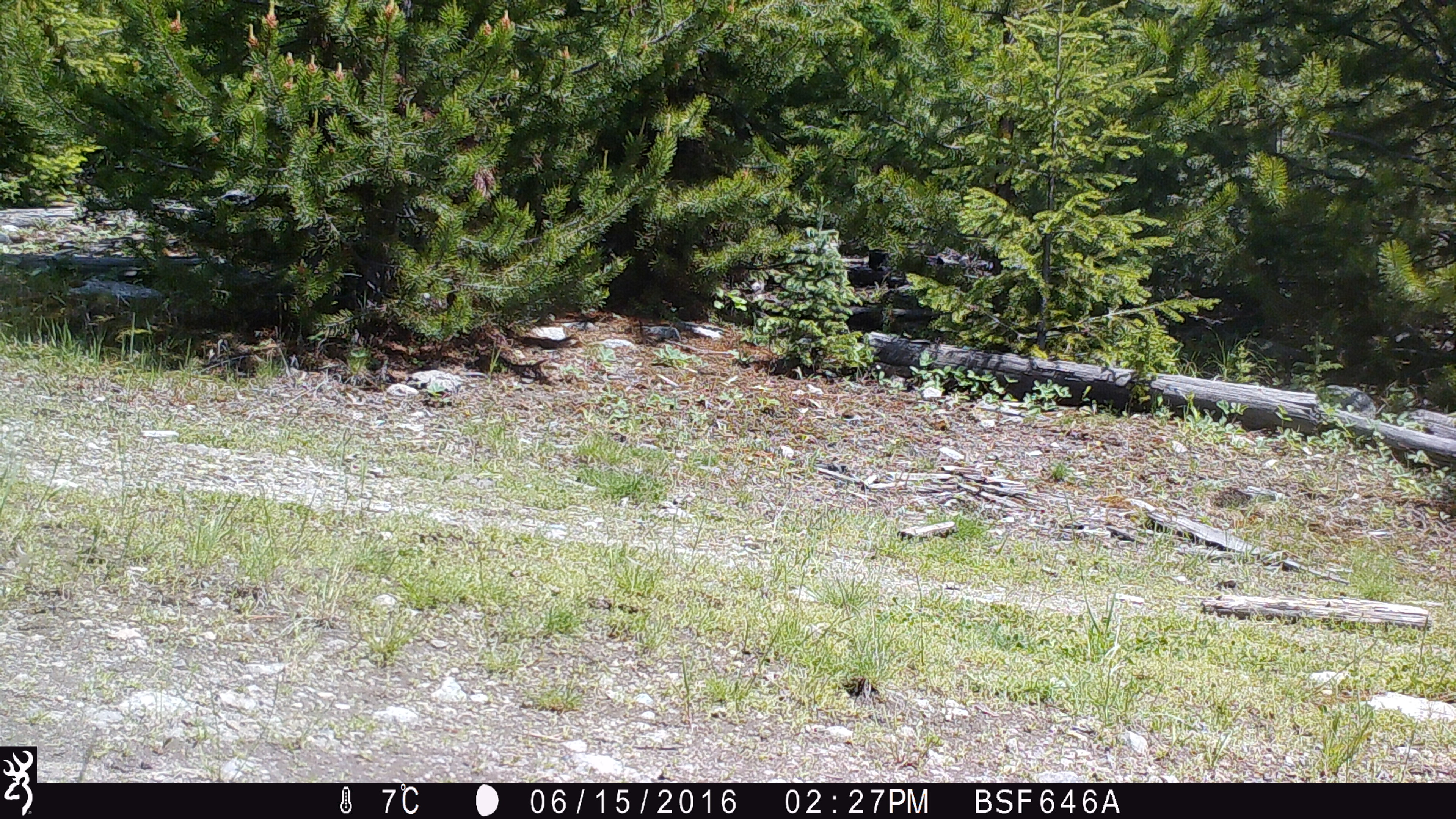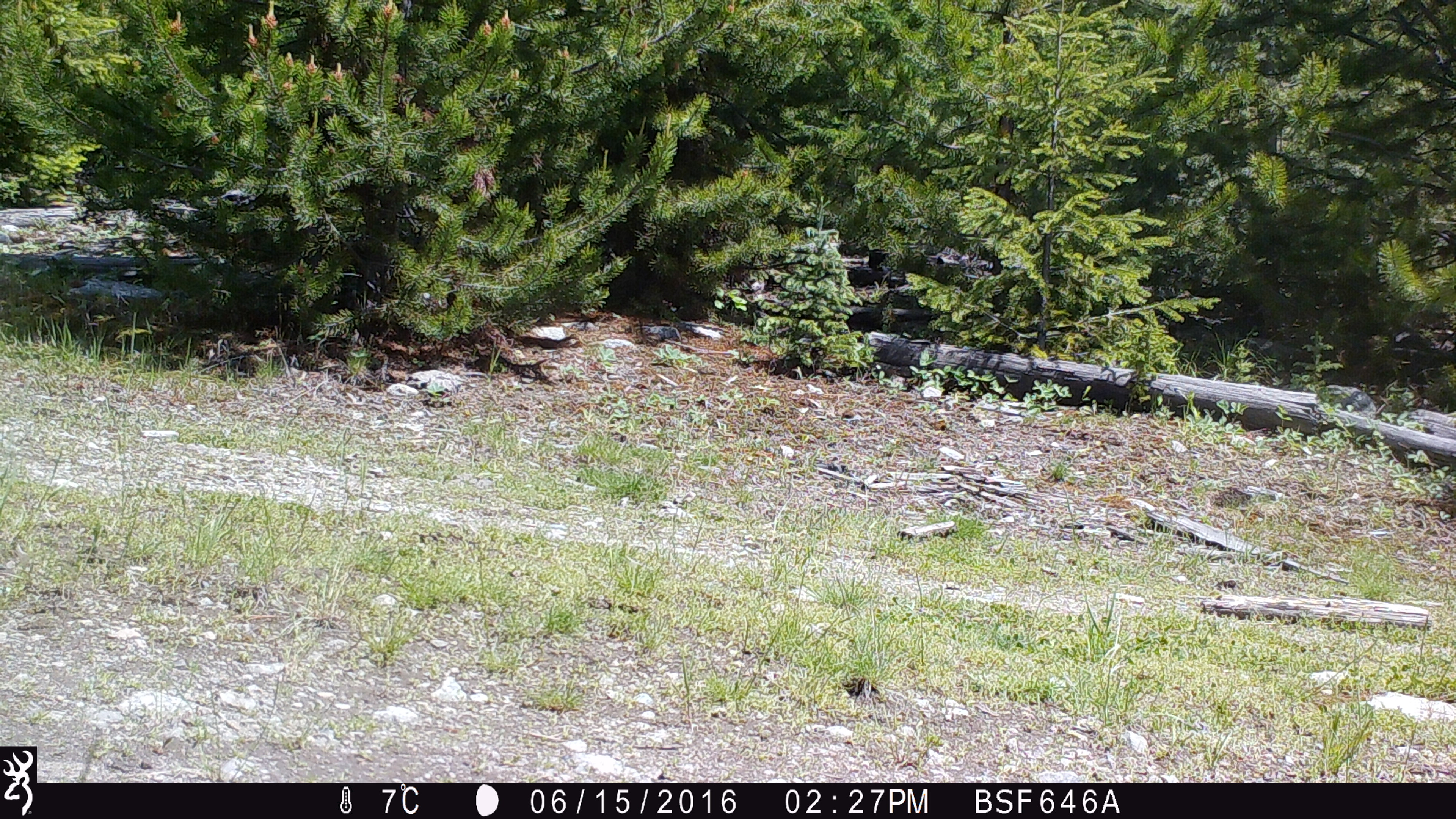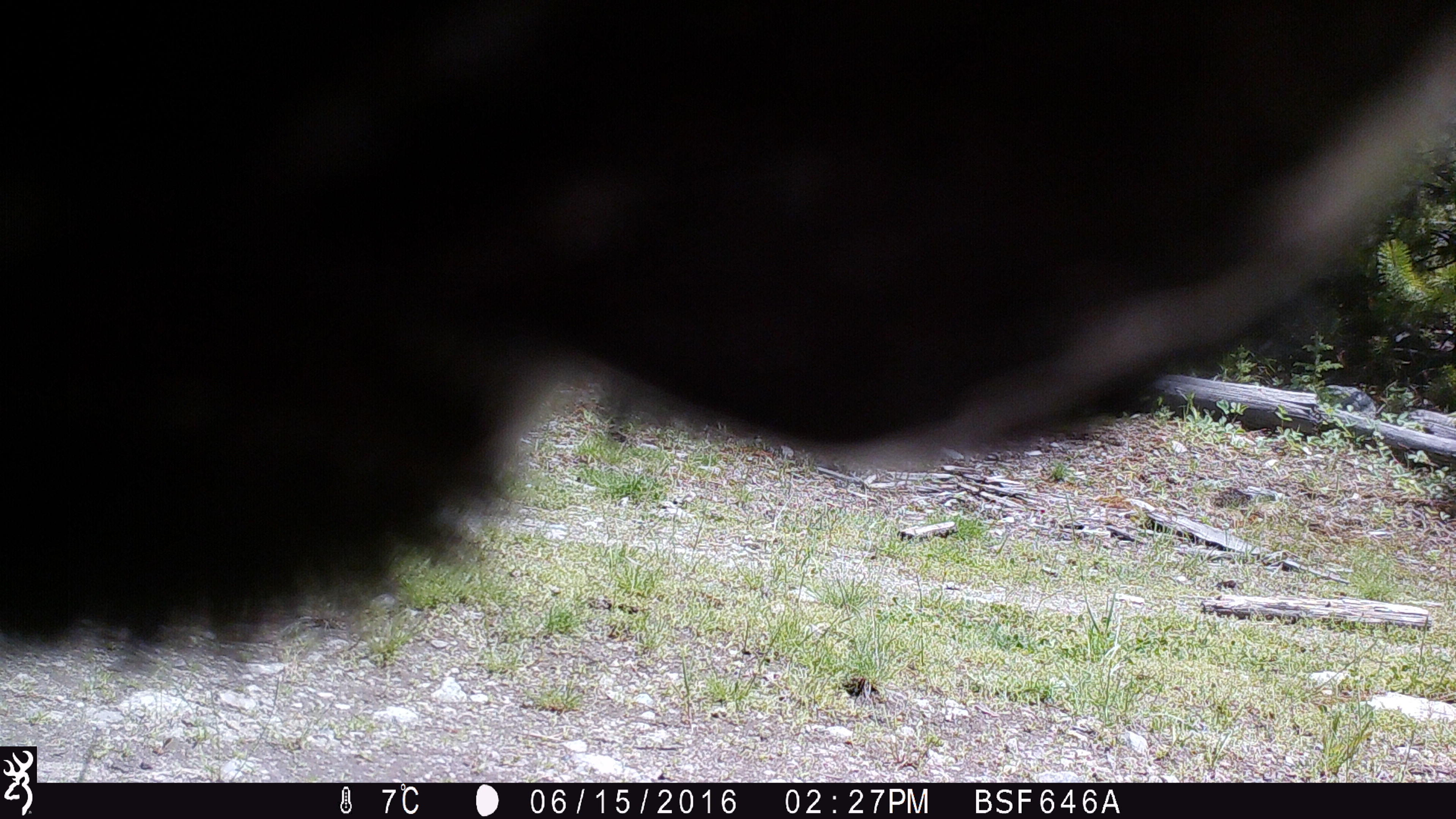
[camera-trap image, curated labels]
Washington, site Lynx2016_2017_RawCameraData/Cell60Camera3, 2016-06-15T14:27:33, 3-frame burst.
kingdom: Animalia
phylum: Chordata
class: Mammalia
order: Artiodactyla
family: Bovidae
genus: Bos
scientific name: Bos taurus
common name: domestic cattle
Domestic cattle (Bos taurus). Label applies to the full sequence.